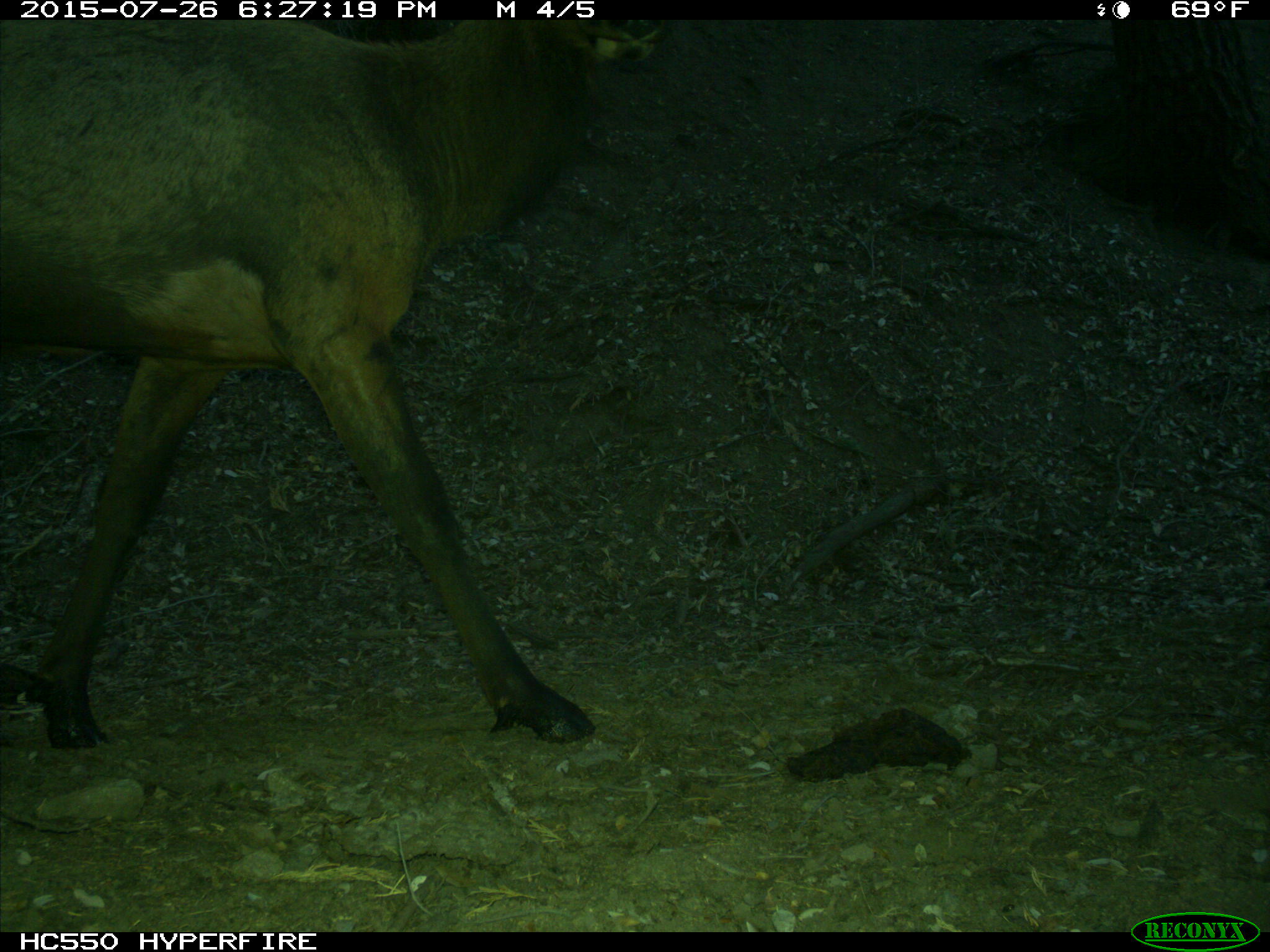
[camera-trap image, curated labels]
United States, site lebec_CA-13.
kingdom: Animalia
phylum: Chordata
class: Mammalia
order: Artiodactyla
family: Cervidae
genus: Cervus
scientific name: Cervus canadensis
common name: elk